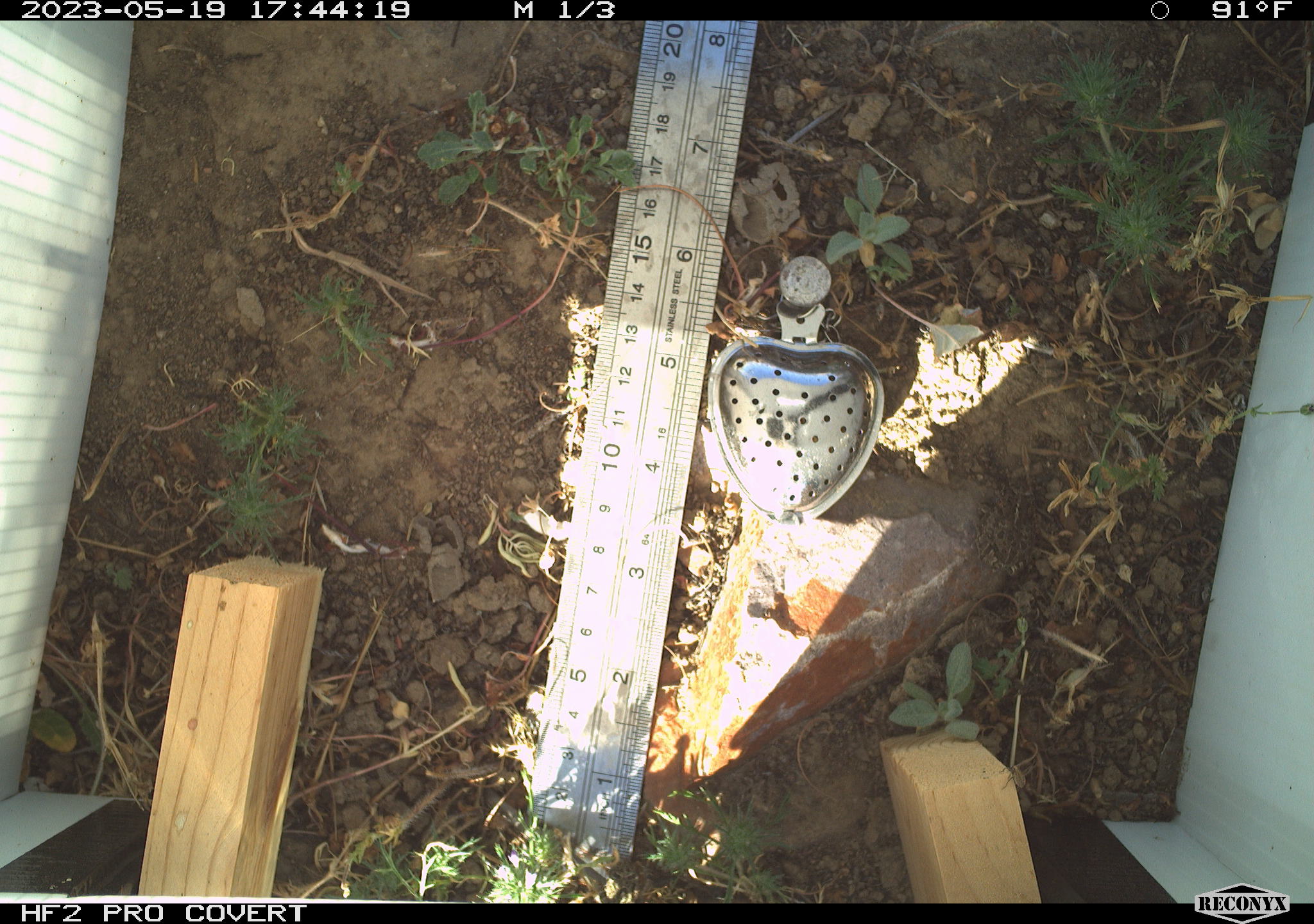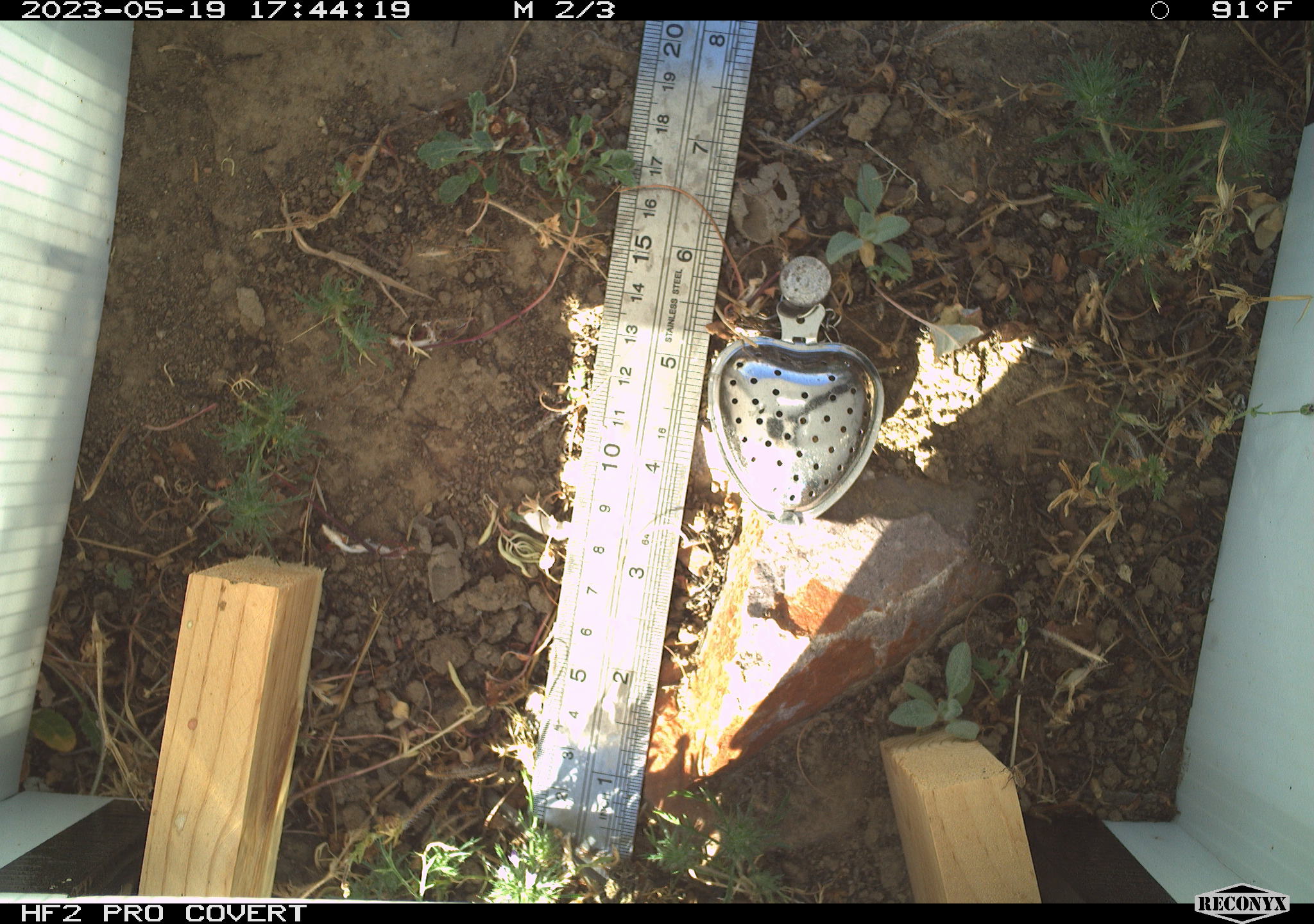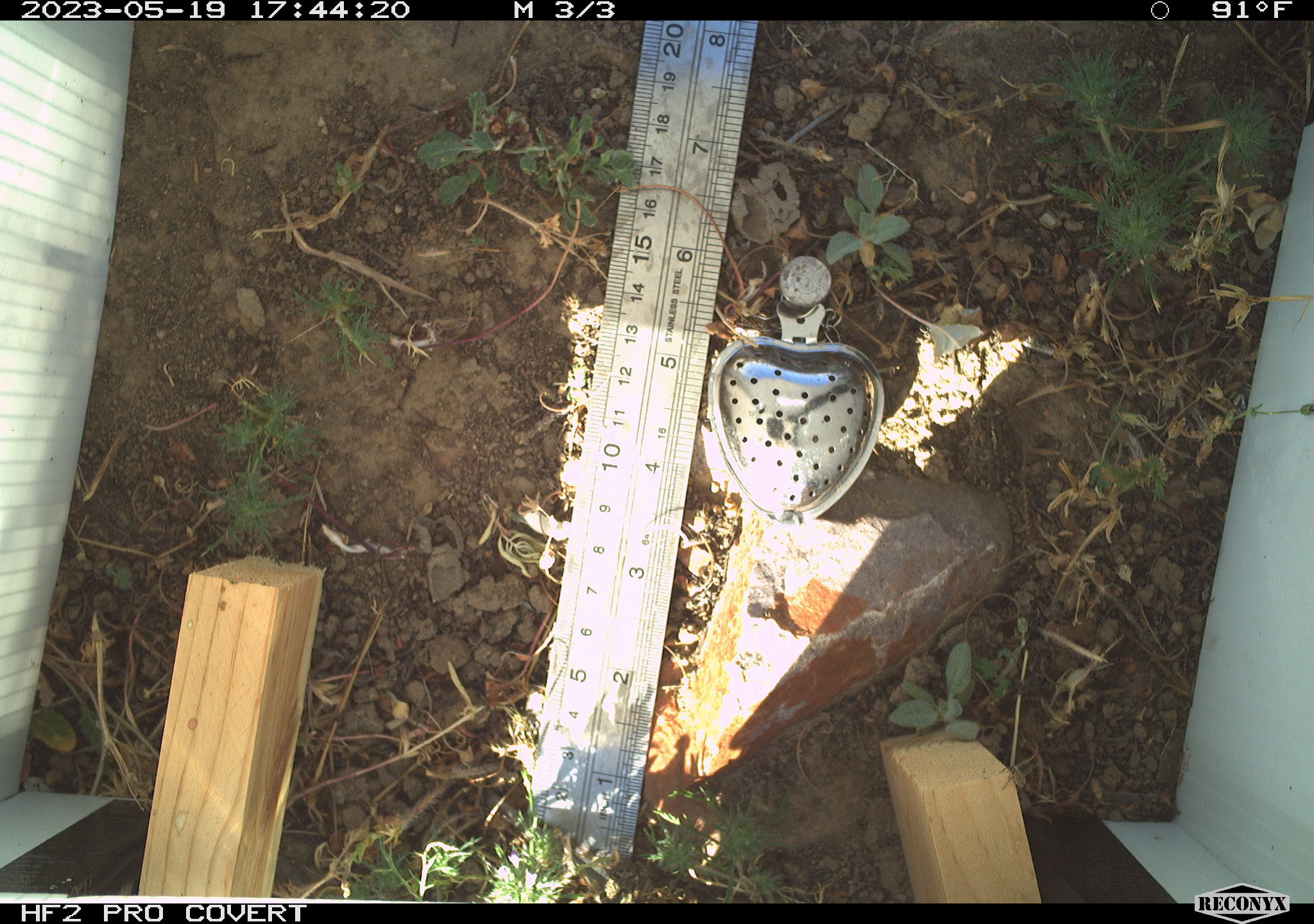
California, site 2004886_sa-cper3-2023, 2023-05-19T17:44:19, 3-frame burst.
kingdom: Animalia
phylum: Chordata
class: Amphibia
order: Anura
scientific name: Anura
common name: frogs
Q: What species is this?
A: Frogs (Anura).